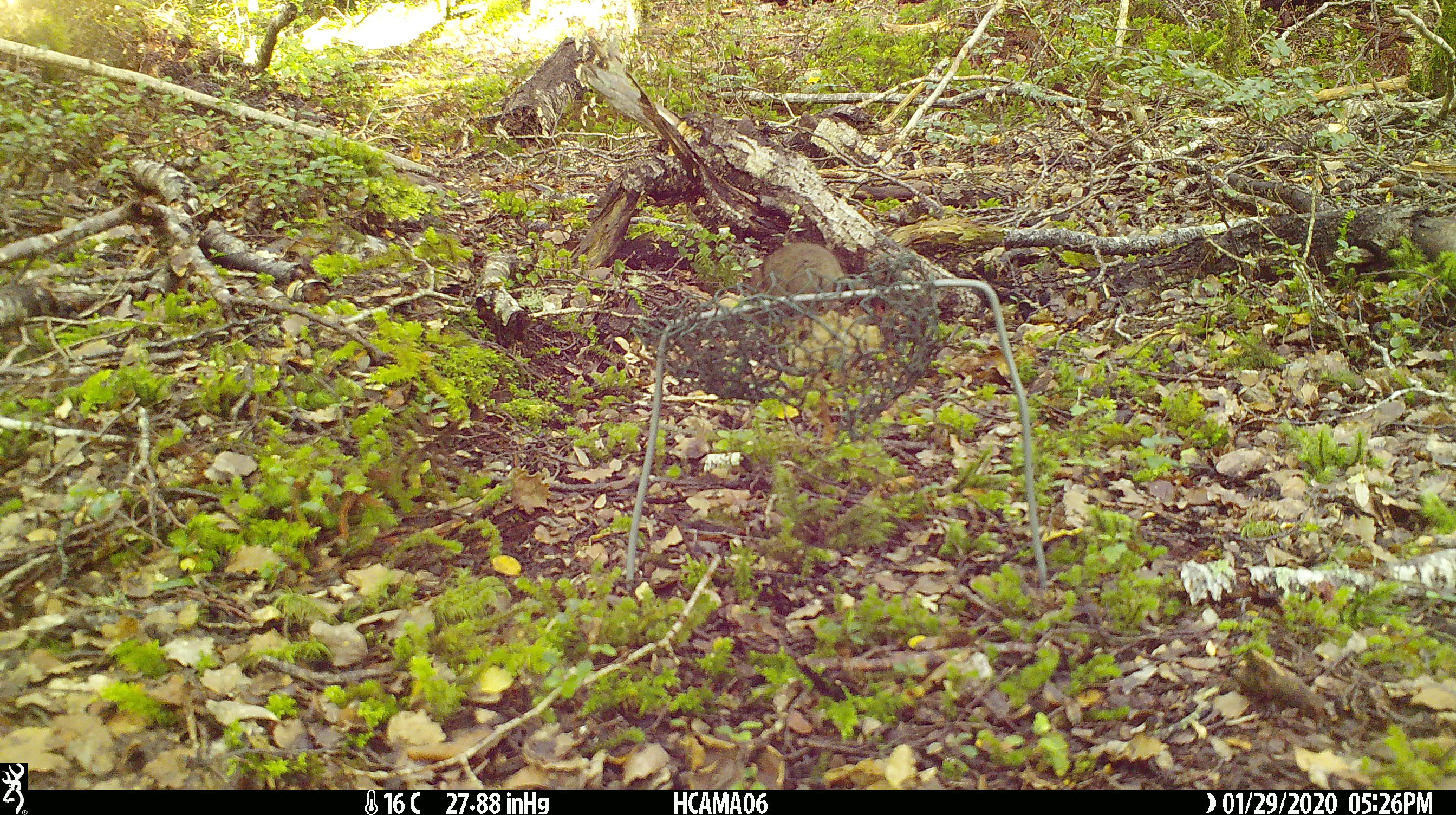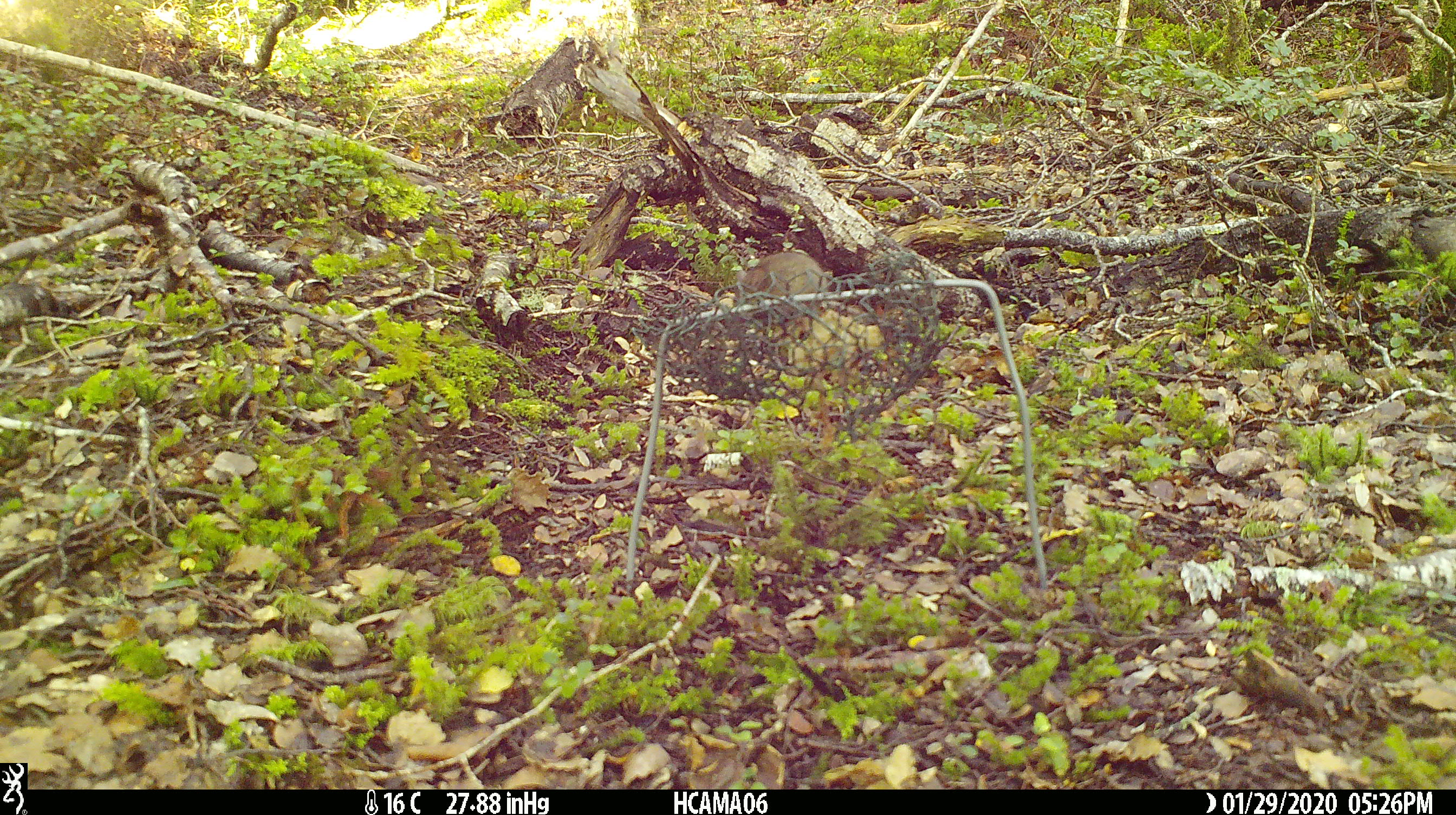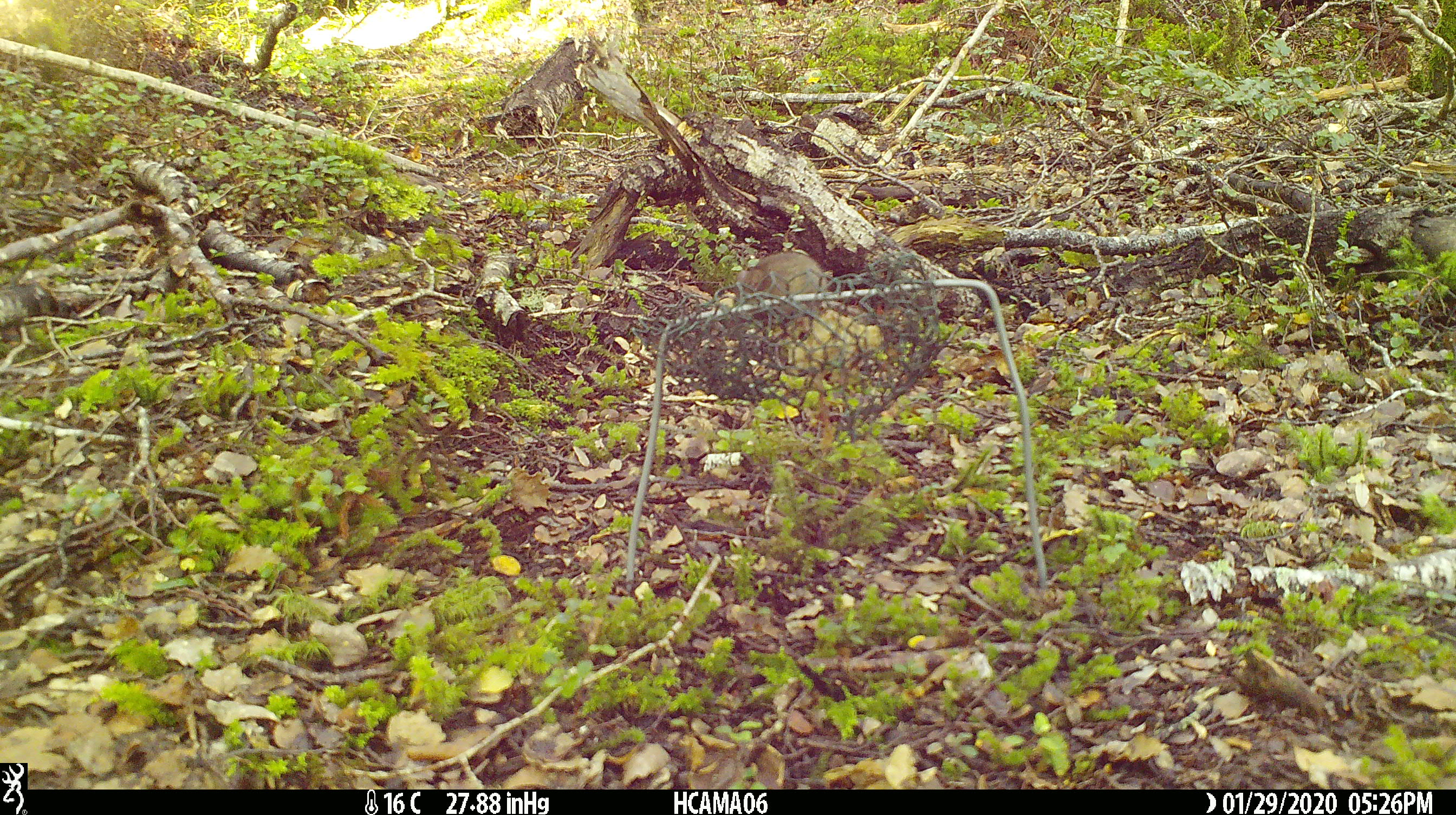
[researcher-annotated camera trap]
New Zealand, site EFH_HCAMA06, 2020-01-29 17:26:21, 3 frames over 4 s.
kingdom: Animalia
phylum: Chordata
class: Mammalia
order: Rodentia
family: Muridae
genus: Mus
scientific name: Mus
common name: mouse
Mouse (Mus).